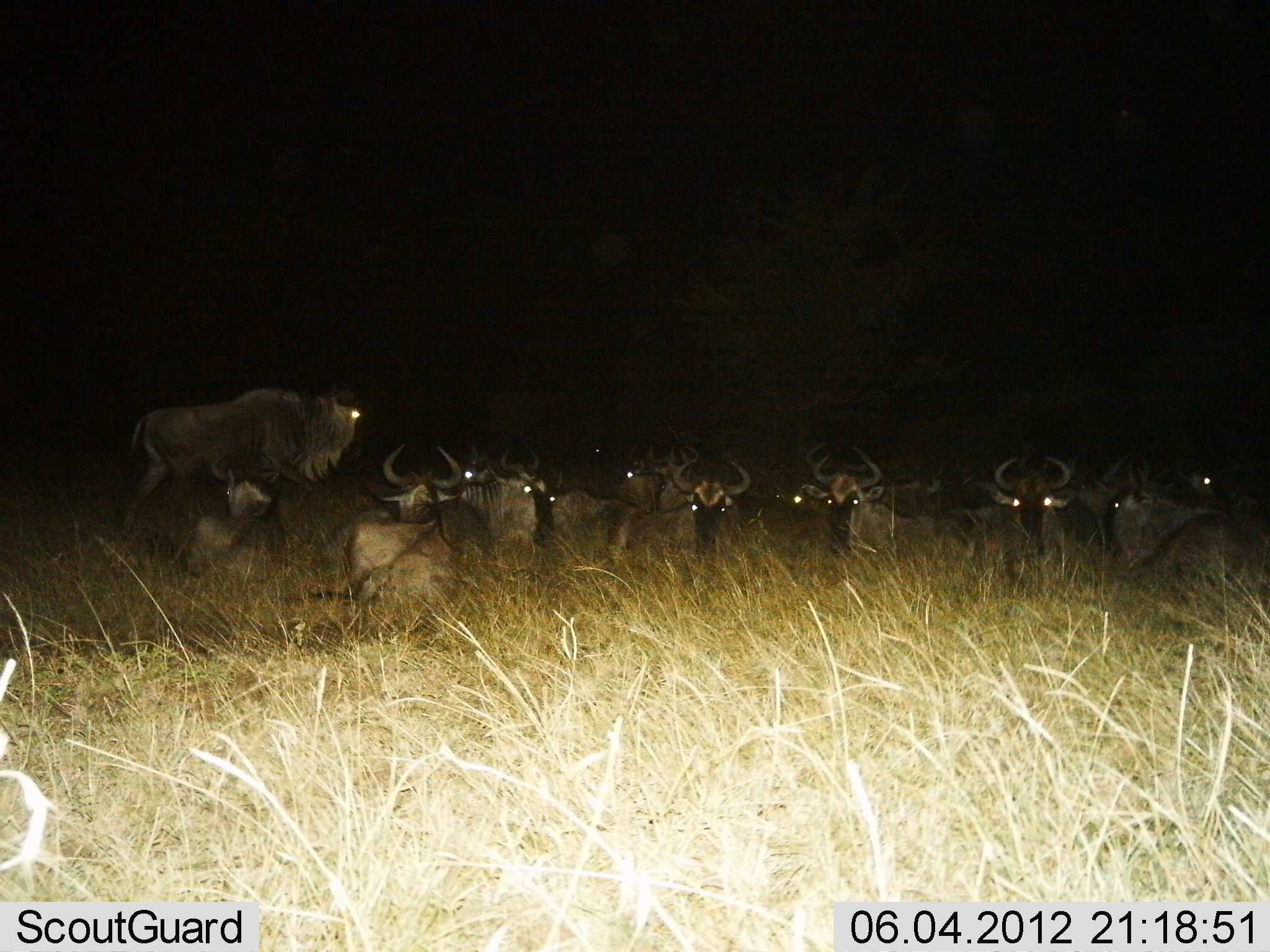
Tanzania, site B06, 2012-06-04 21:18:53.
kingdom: Animalia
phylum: Chordata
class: Mammalia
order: Artiodactyla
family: Bovidae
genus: Connochaetes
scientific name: Connochaetes taurinus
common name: blue wildebeest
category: wildebeest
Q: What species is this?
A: Wildebeest (blue wildebeest) (Connochaetes taurinus).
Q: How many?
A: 11-50.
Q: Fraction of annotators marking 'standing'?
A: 70%.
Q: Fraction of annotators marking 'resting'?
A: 100%.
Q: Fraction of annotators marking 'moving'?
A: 10%.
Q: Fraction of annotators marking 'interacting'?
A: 0%.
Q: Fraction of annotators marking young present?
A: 0%.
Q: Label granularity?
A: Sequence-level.